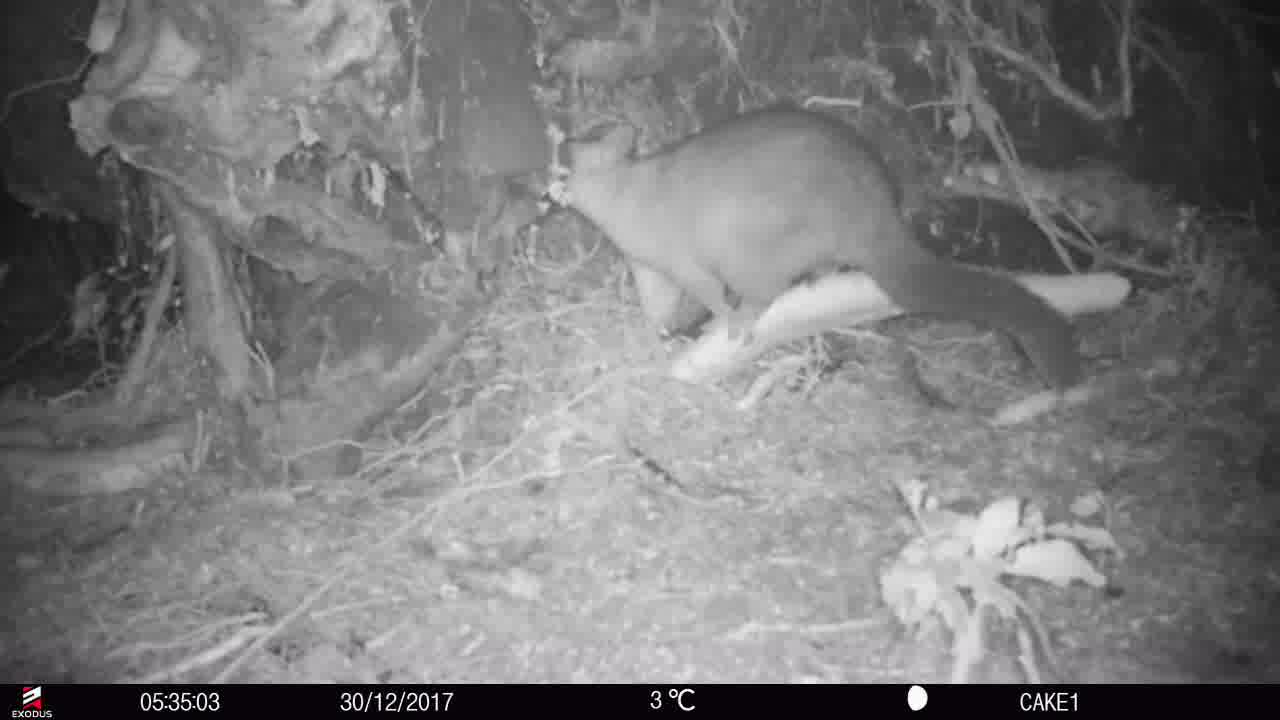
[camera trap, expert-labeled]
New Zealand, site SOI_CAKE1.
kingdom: Animalia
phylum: Chordata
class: Mammalia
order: Diprotodontia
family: Phalangeridae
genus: Trichosurus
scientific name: Trichosurus vulpecula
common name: common brushtail possum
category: possum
Possum (common brushtail possum) (Trichosurus vulpecula).